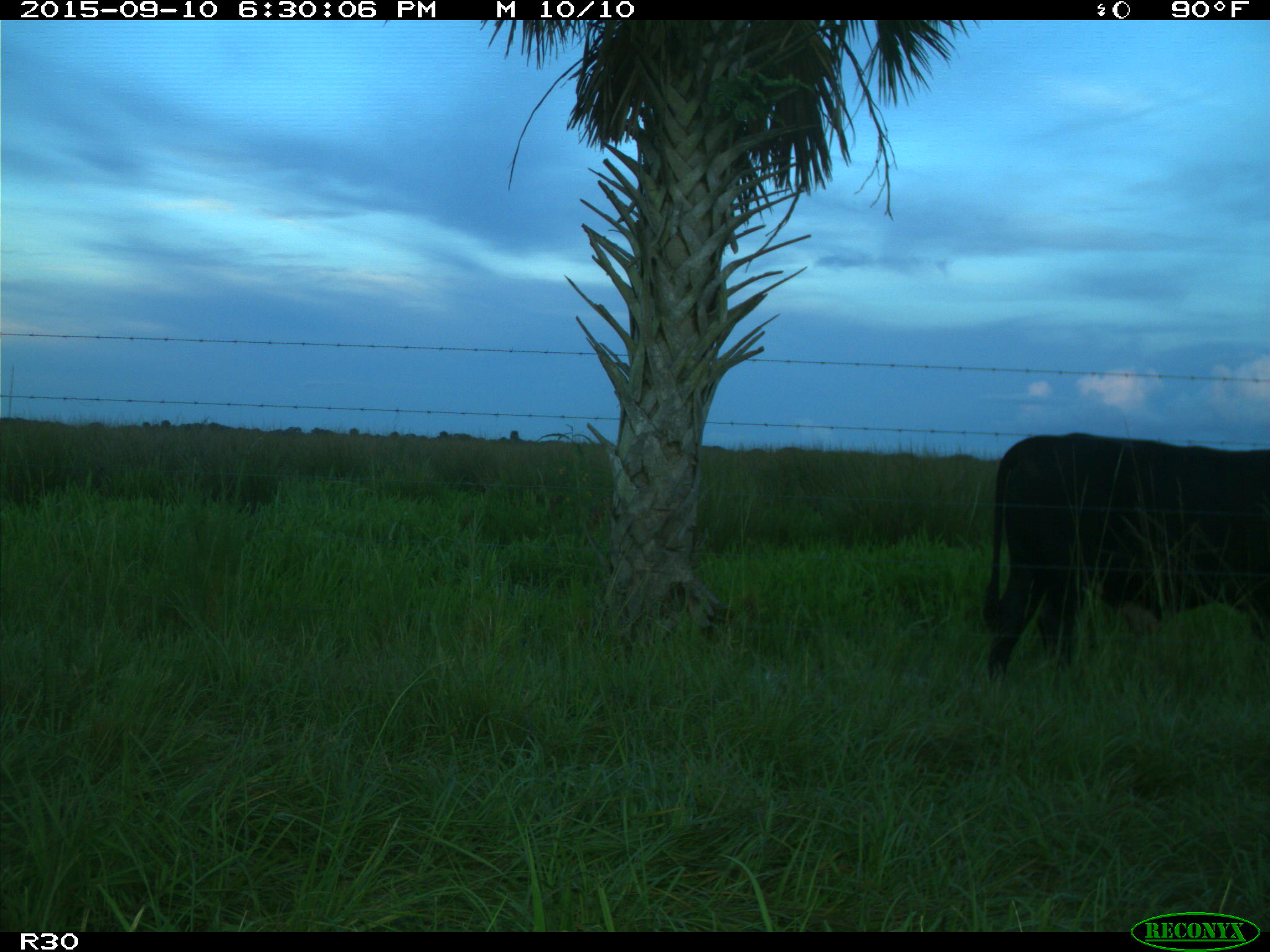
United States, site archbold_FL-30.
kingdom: Animalia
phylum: Chordata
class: Mammalia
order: Artiodactyla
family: Bovidae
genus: Bos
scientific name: Bos taurus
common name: domestic cow